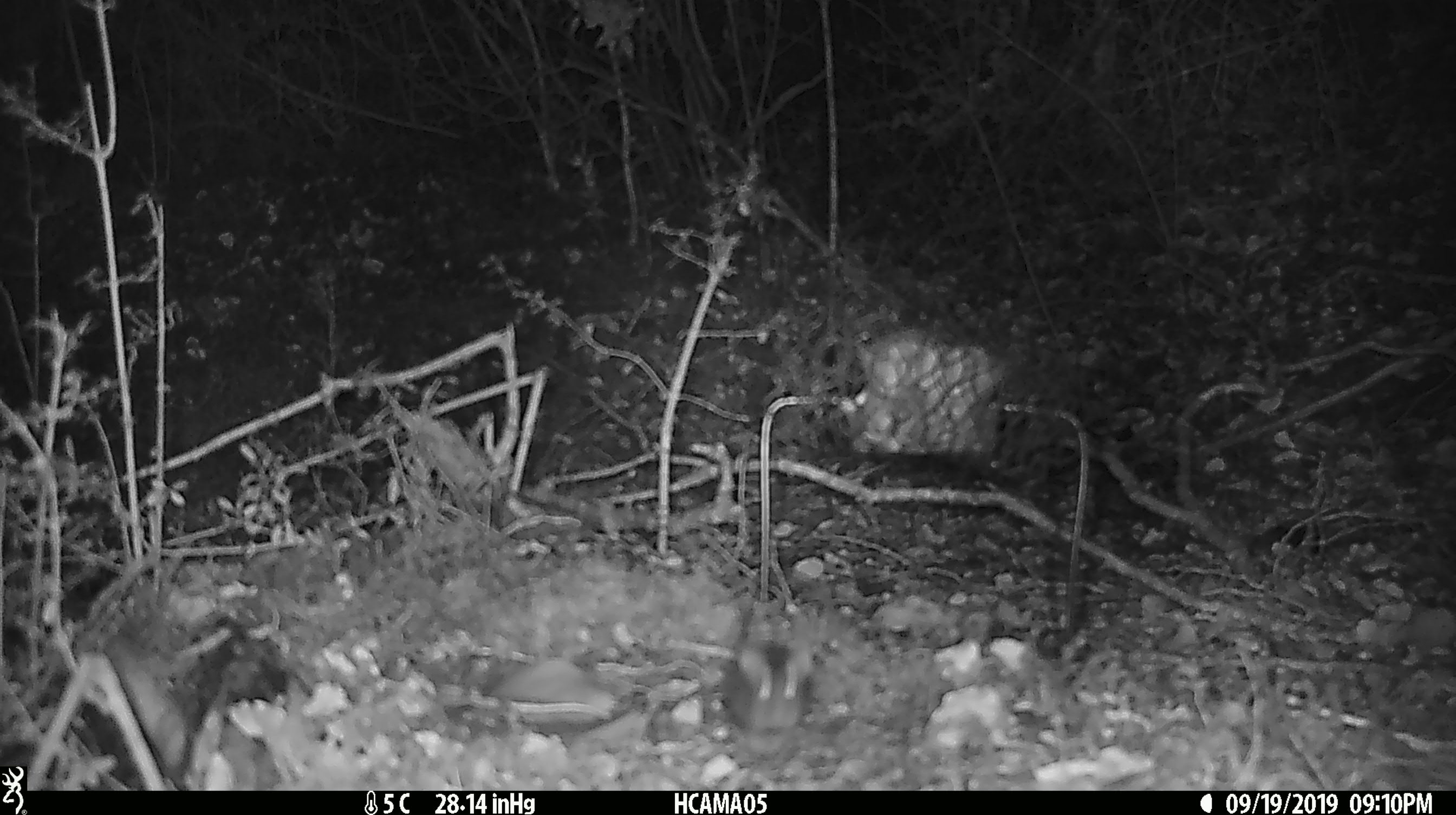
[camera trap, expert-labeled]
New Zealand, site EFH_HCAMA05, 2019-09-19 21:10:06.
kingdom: Animalia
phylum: Chordata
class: Mammalia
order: Rodentia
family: Muridae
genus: Mus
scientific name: Mus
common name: mouse